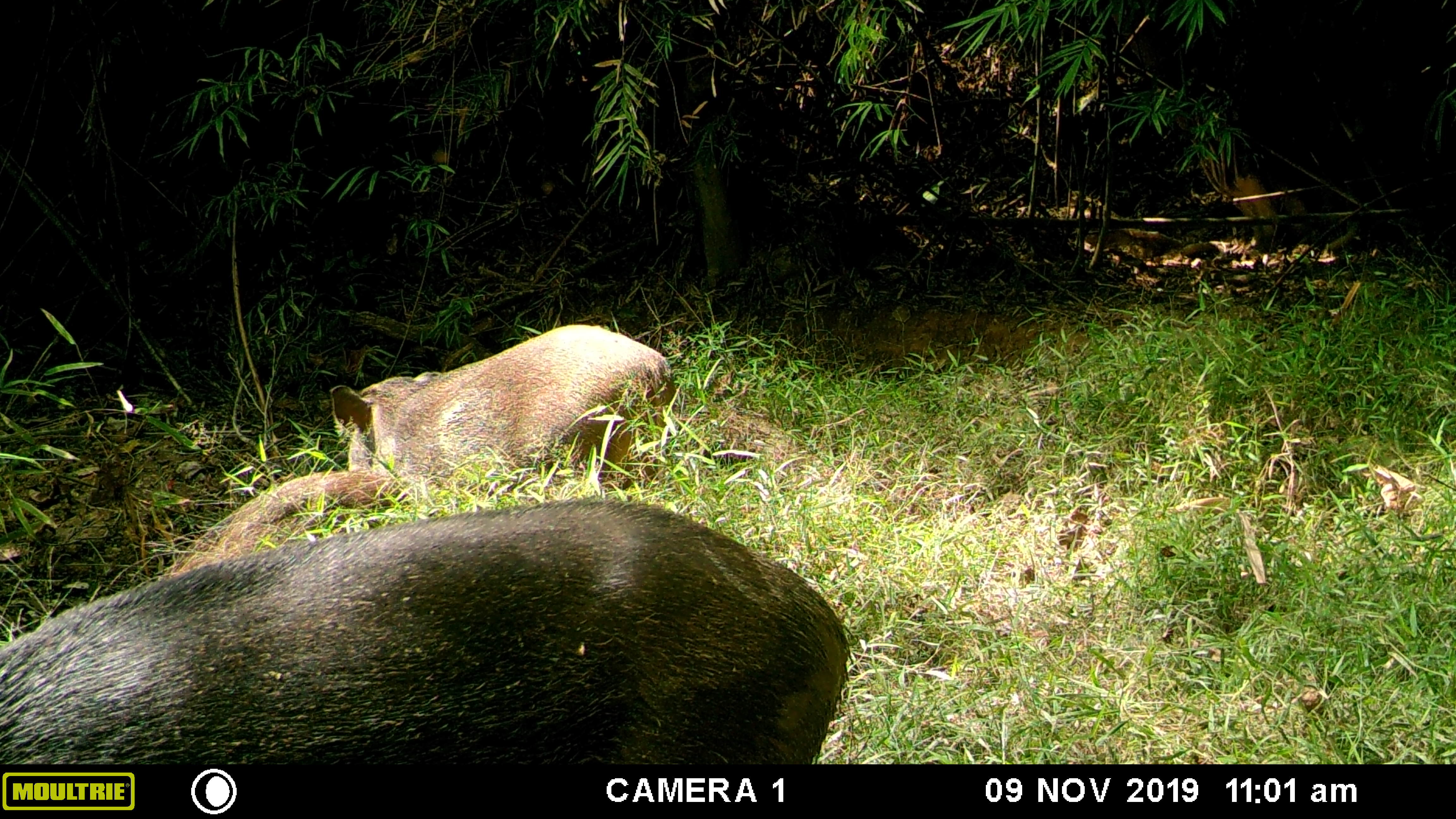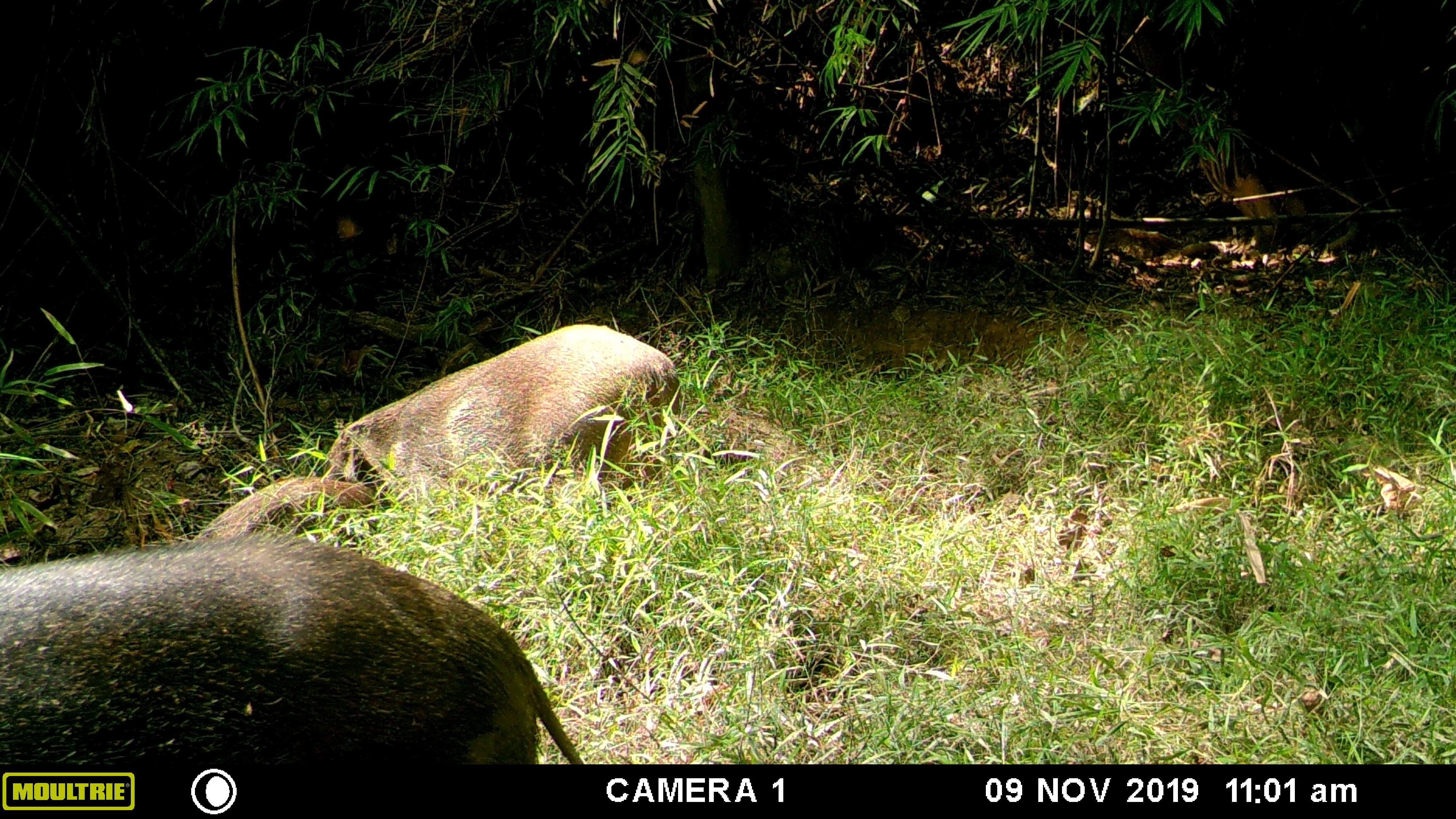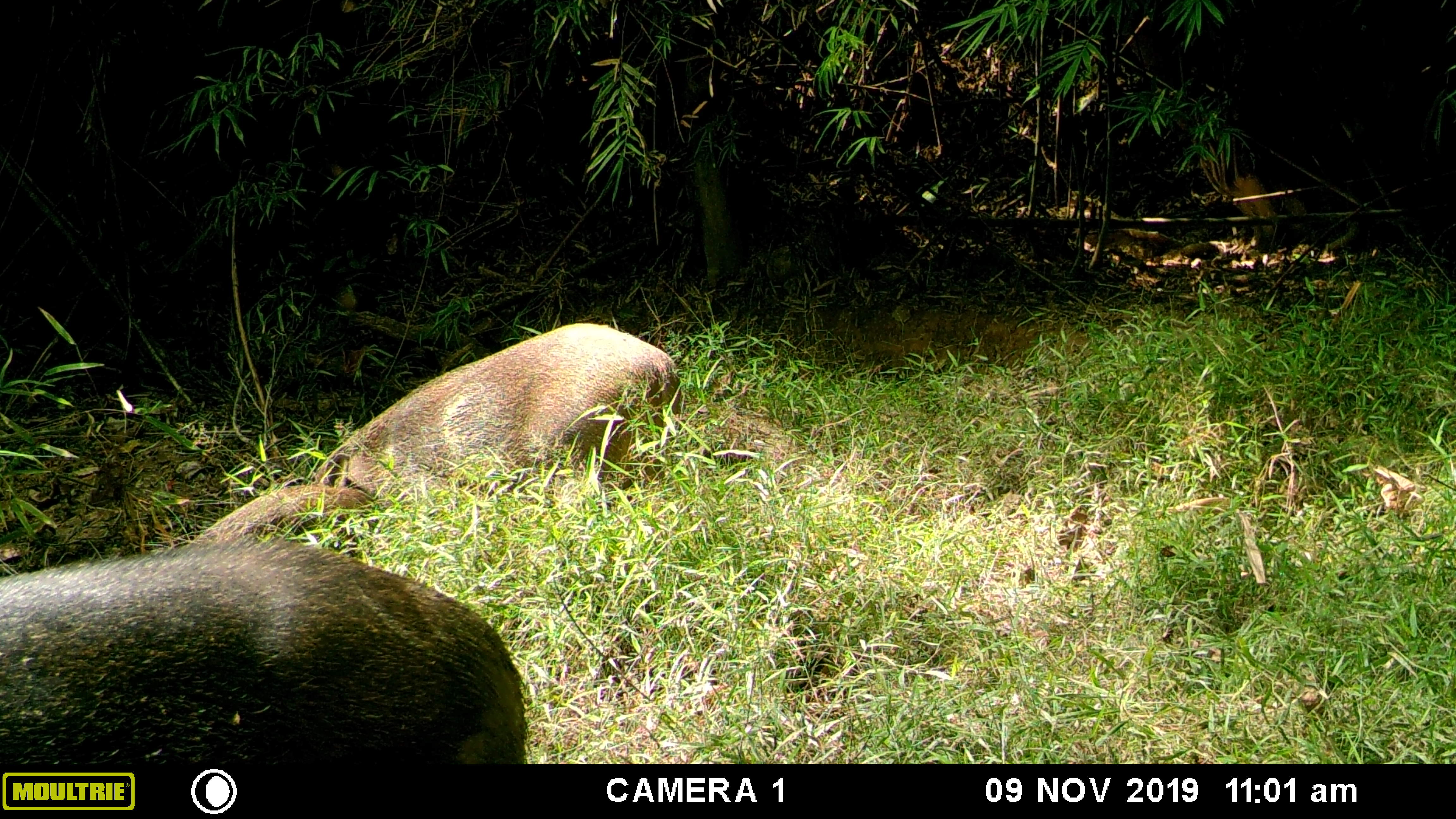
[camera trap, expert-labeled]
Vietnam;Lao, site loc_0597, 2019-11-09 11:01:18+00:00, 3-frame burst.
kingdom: Animalia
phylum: Chordata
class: Mammalia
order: Artiodactyla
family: Suidae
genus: Sus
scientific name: Sus scrofa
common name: eurasian wild pig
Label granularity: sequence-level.